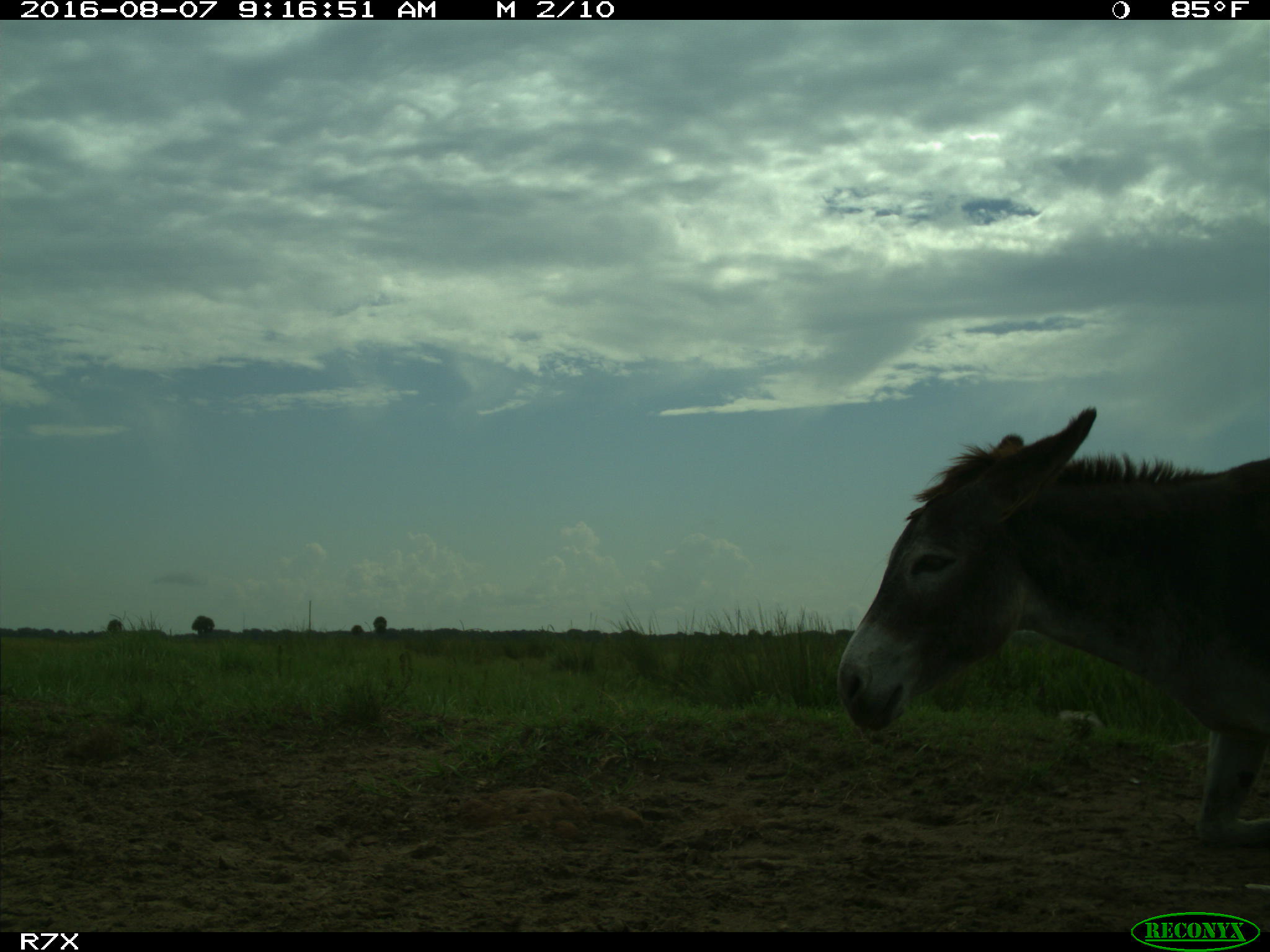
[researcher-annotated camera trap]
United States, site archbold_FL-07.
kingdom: Animalia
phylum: Chordata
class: Mammalia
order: Perissodactyla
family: Equidae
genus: Equus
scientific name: Equus africanus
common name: african wild ass